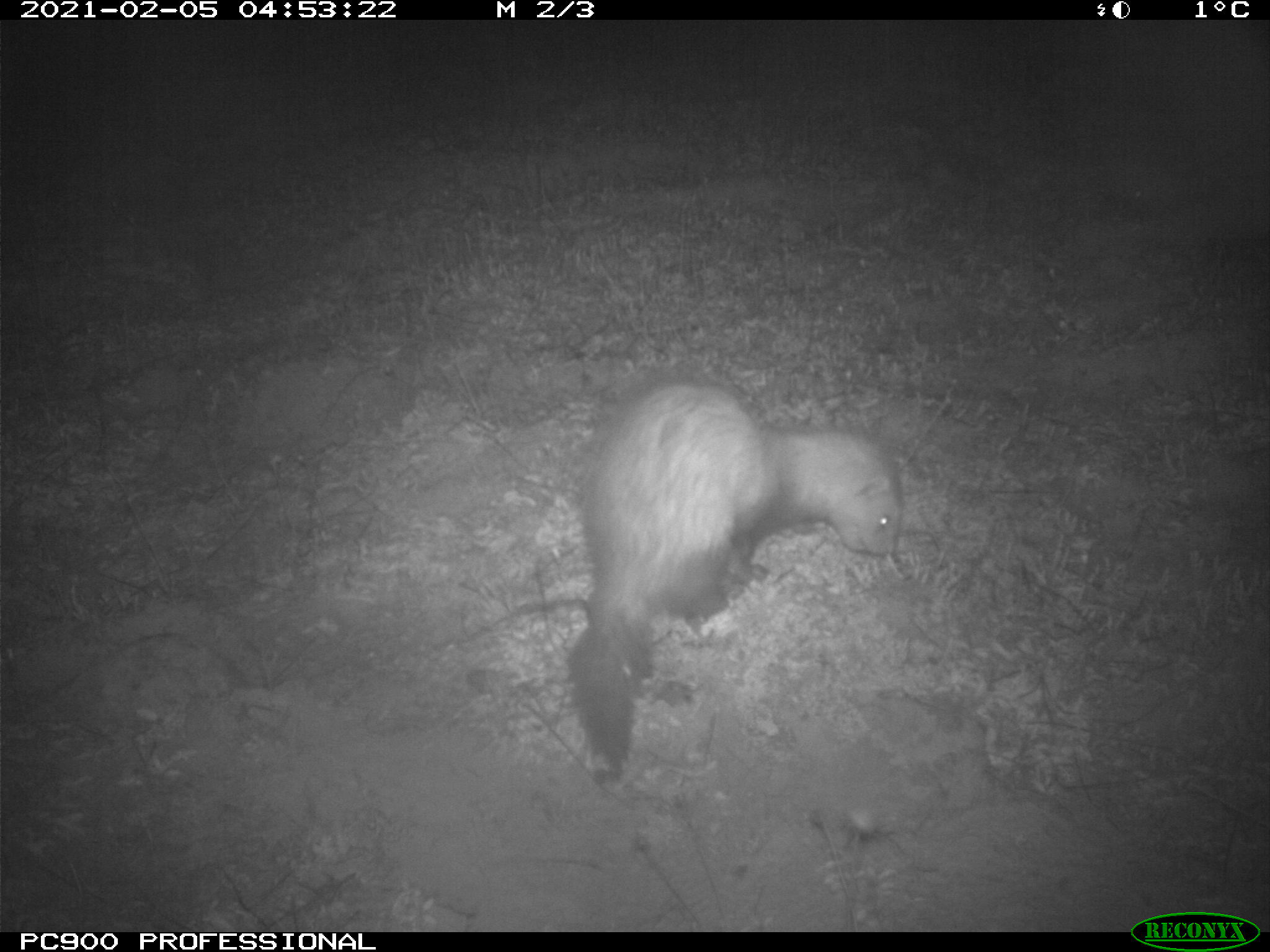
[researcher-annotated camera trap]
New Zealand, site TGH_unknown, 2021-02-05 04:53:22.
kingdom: Animalia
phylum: Chordata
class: Mammalia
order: Carnivora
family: Mustelidae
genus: Mustela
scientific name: Mustela furo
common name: ferret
Ferret (Mustela furo).